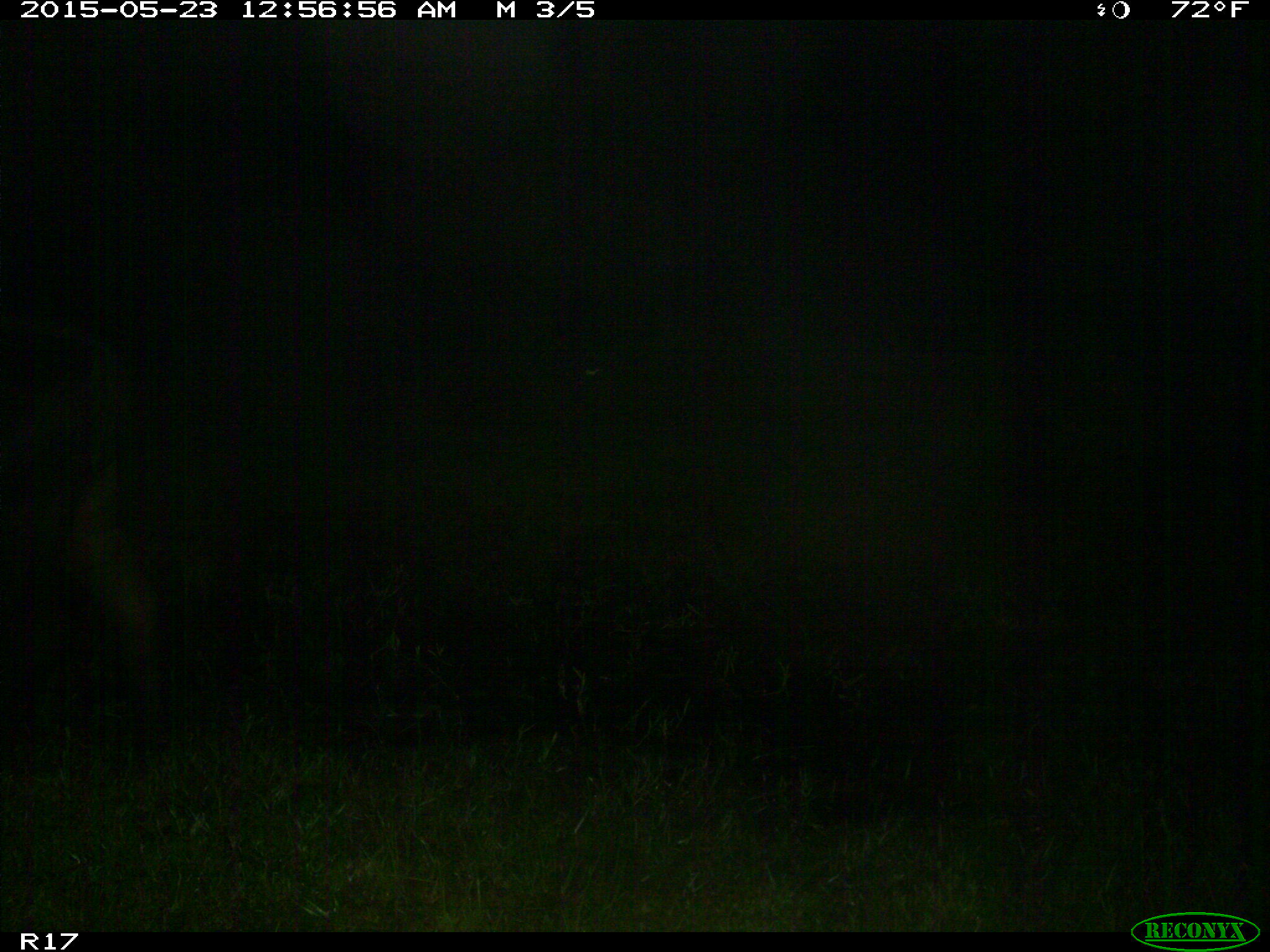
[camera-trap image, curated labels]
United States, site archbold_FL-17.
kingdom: Animalia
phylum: Chordata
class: Mammalia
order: Artiodactyla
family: Bovidae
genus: Bos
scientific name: Bos taurus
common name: domestic cow